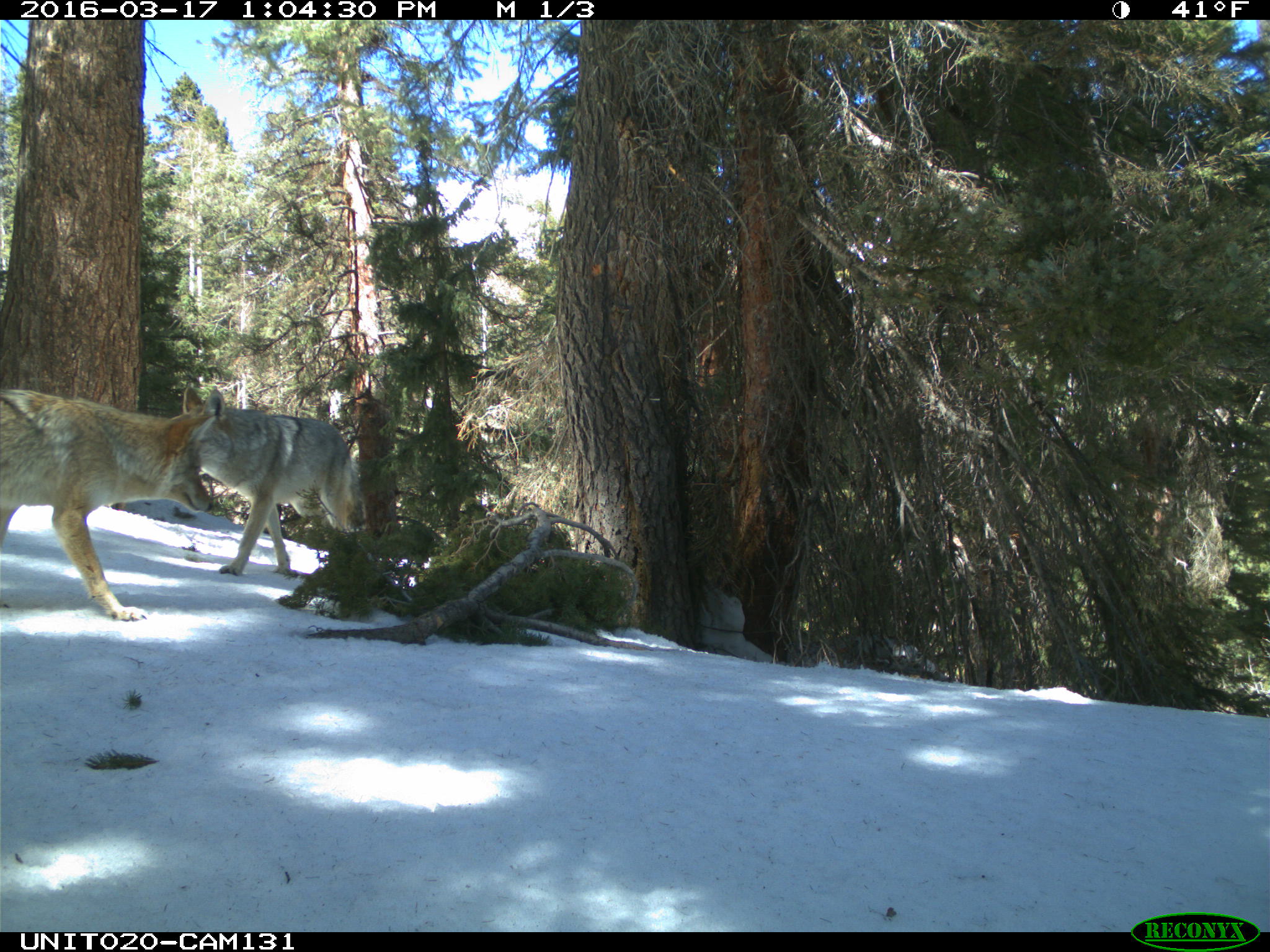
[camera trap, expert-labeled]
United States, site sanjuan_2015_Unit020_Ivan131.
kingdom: Animalia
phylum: Chordata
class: Mammalia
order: Carnivora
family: Canidae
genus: Canis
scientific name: Canis latrans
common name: coyote